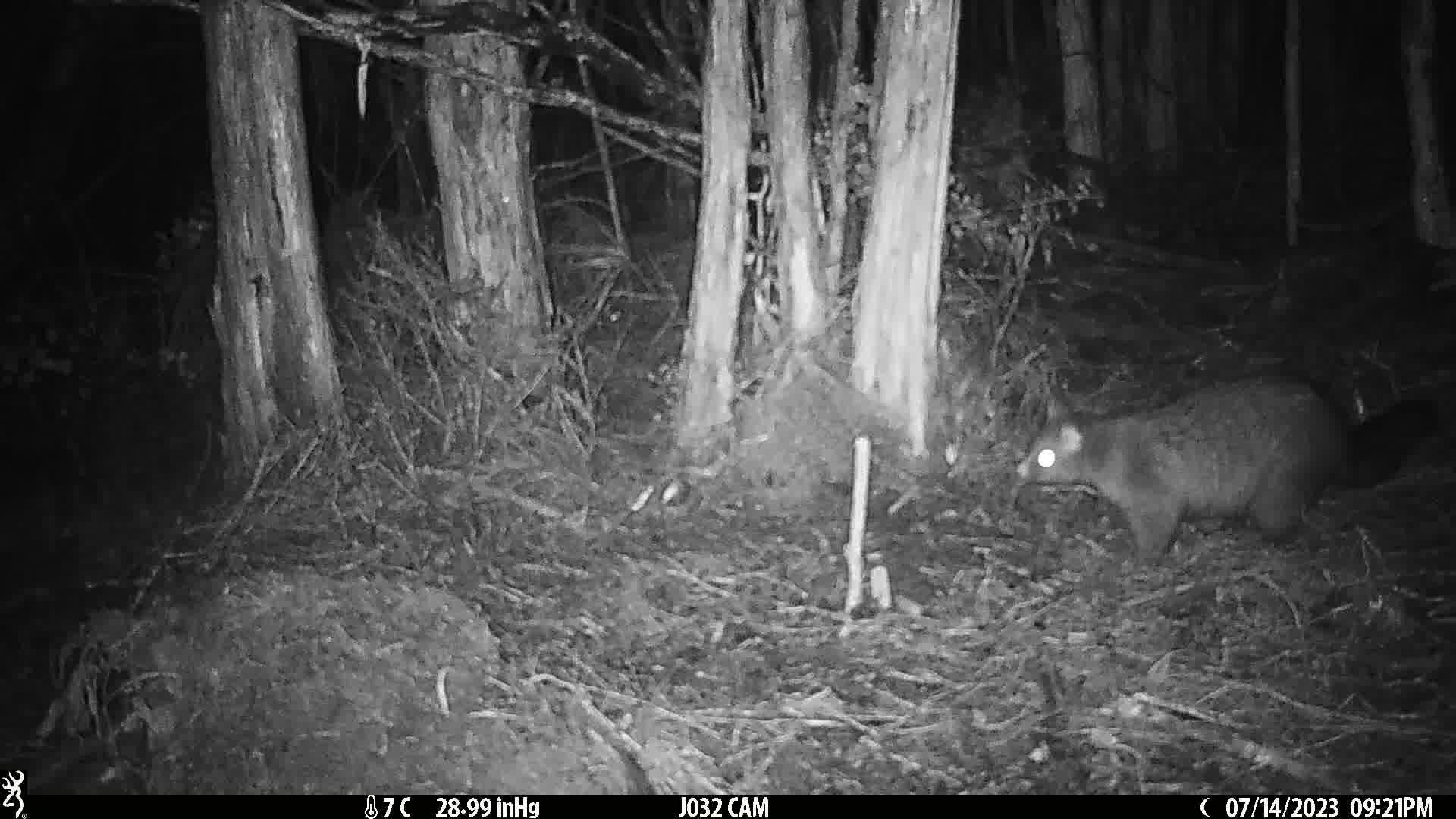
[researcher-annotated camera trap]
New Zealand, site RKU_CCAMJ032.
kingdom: Animalia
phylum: Chordata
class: Mammalia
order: Diprotodontia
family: Phalangeridae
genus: Trichosurus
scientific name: Trichosurus vulpecula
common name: common brushtail possum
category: possum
Possum (common brushtail possum) (Trichosurus vulpecula).